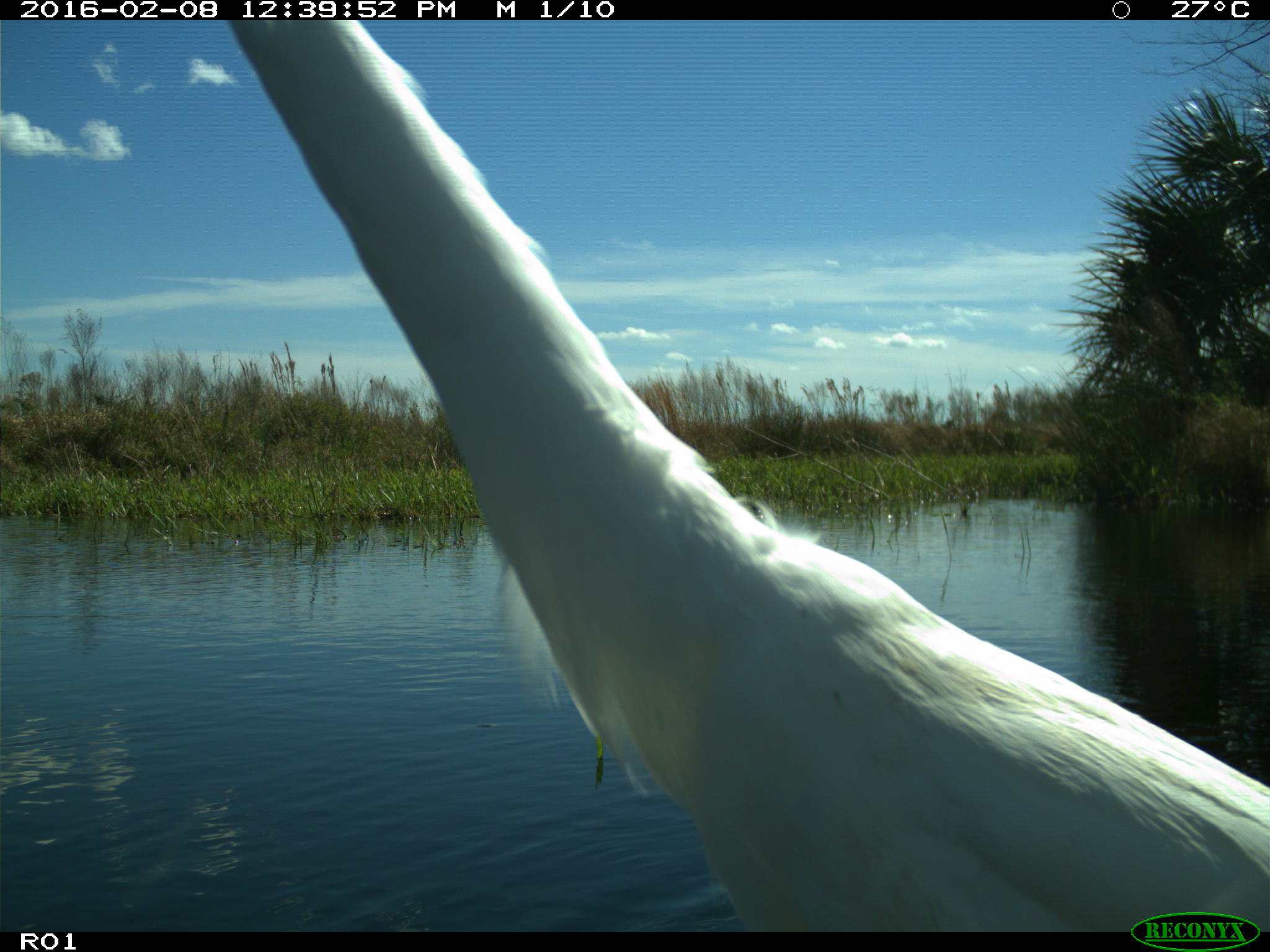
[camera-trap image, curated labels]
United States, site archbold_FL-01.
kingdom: Animalia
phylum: Chordata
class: Aves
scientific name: Aves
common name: birds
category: unidentified bird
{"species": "unidentified bird (birds) (Aves)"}